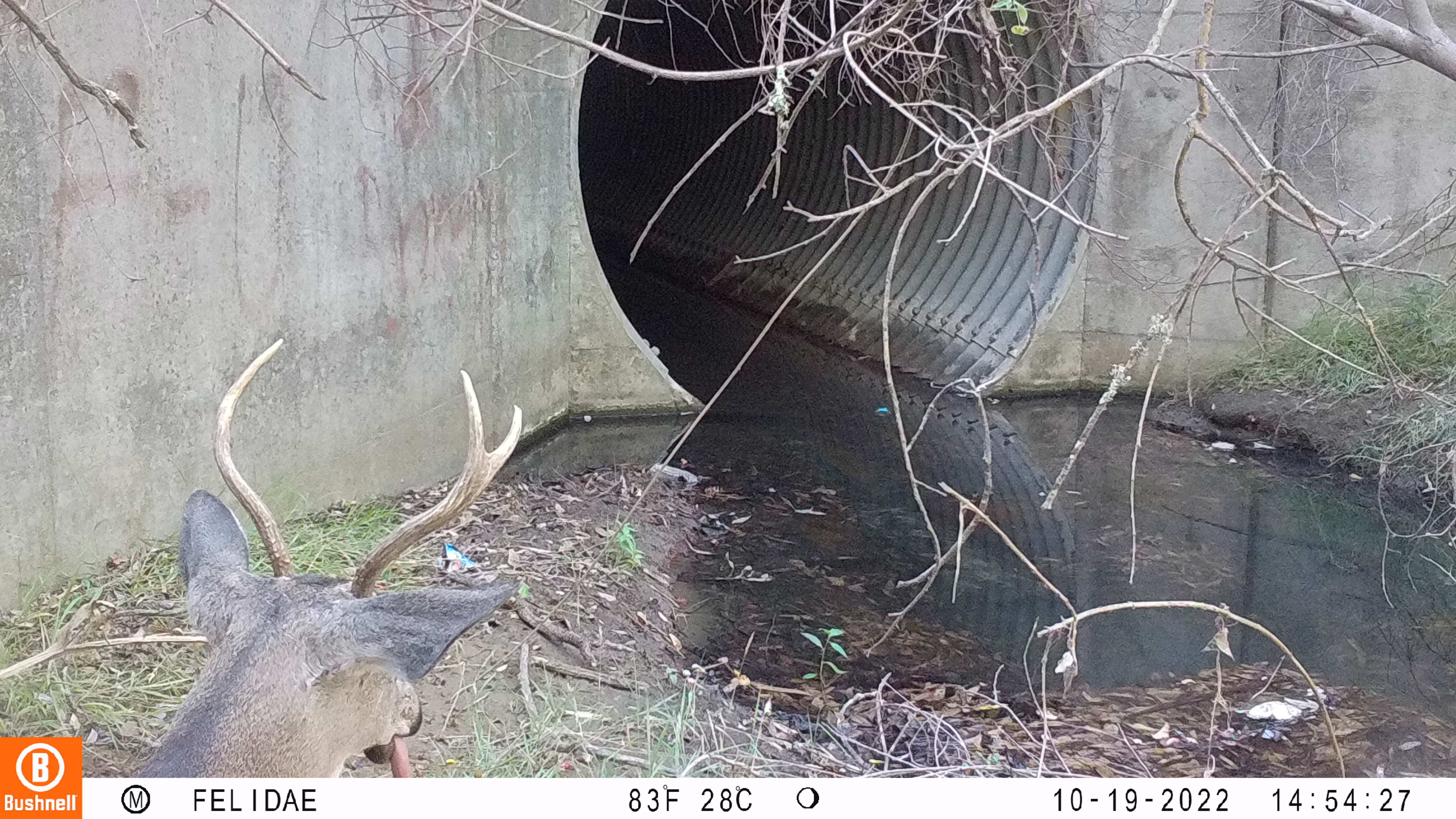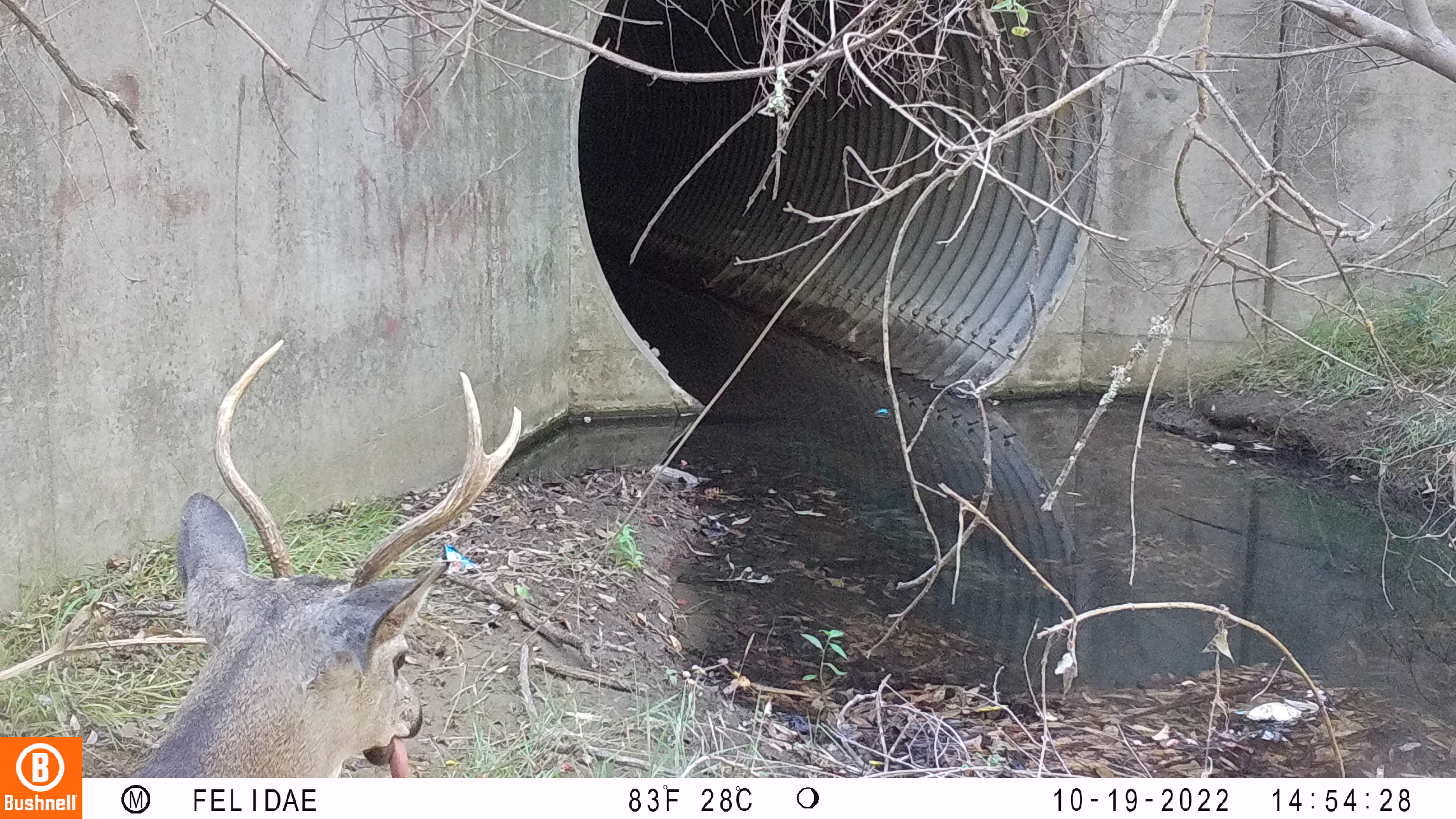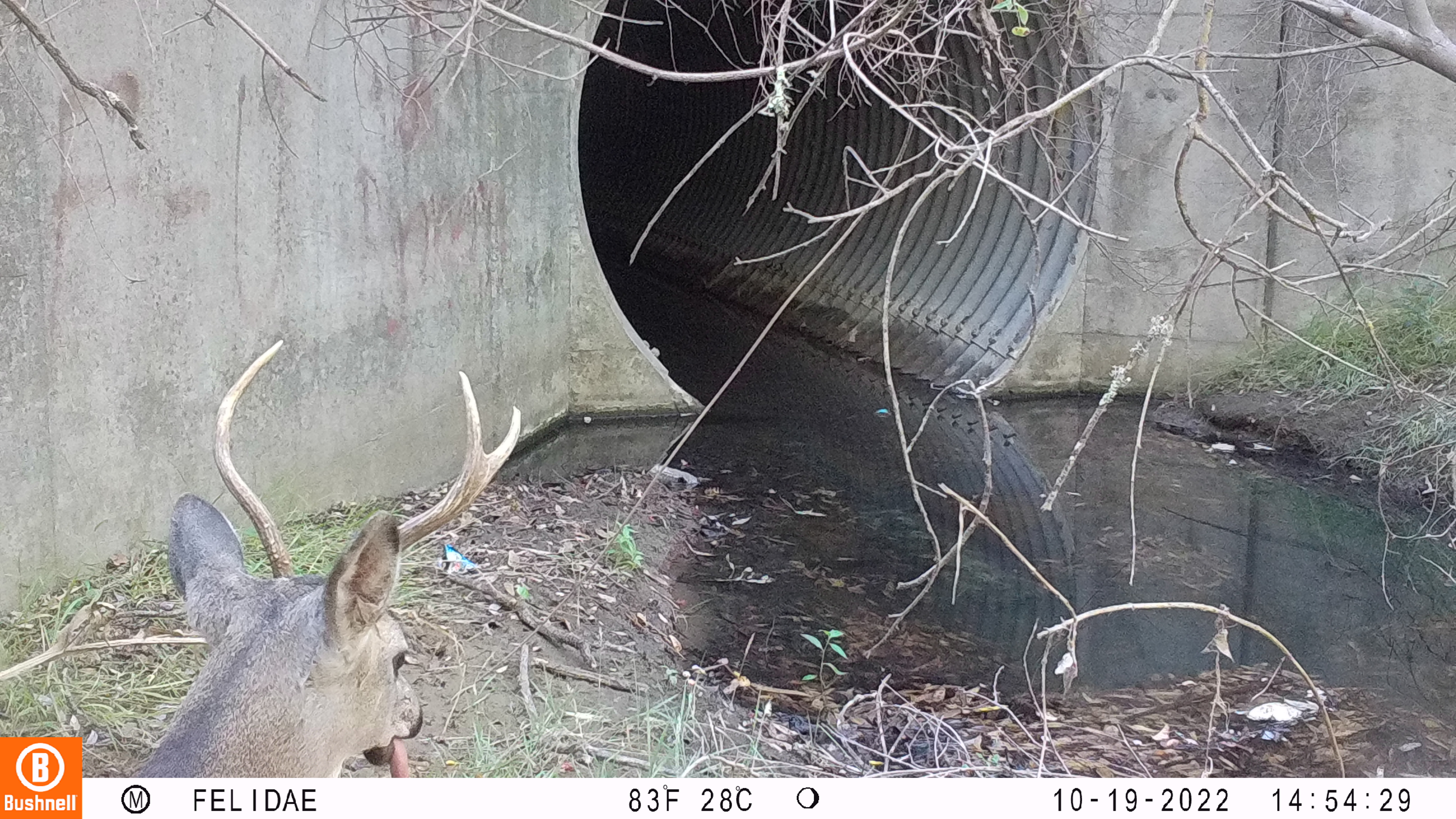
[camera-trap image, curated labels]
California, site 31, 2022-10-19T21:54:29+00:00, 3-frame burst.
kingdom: Animalia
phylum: Chordata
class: Mammalia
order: Artiodactyla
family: Cervidae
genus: Odocoileus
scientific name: Odocoileus hemionus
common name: mule deer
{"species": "mule deer (Odocoileus hemionus)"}